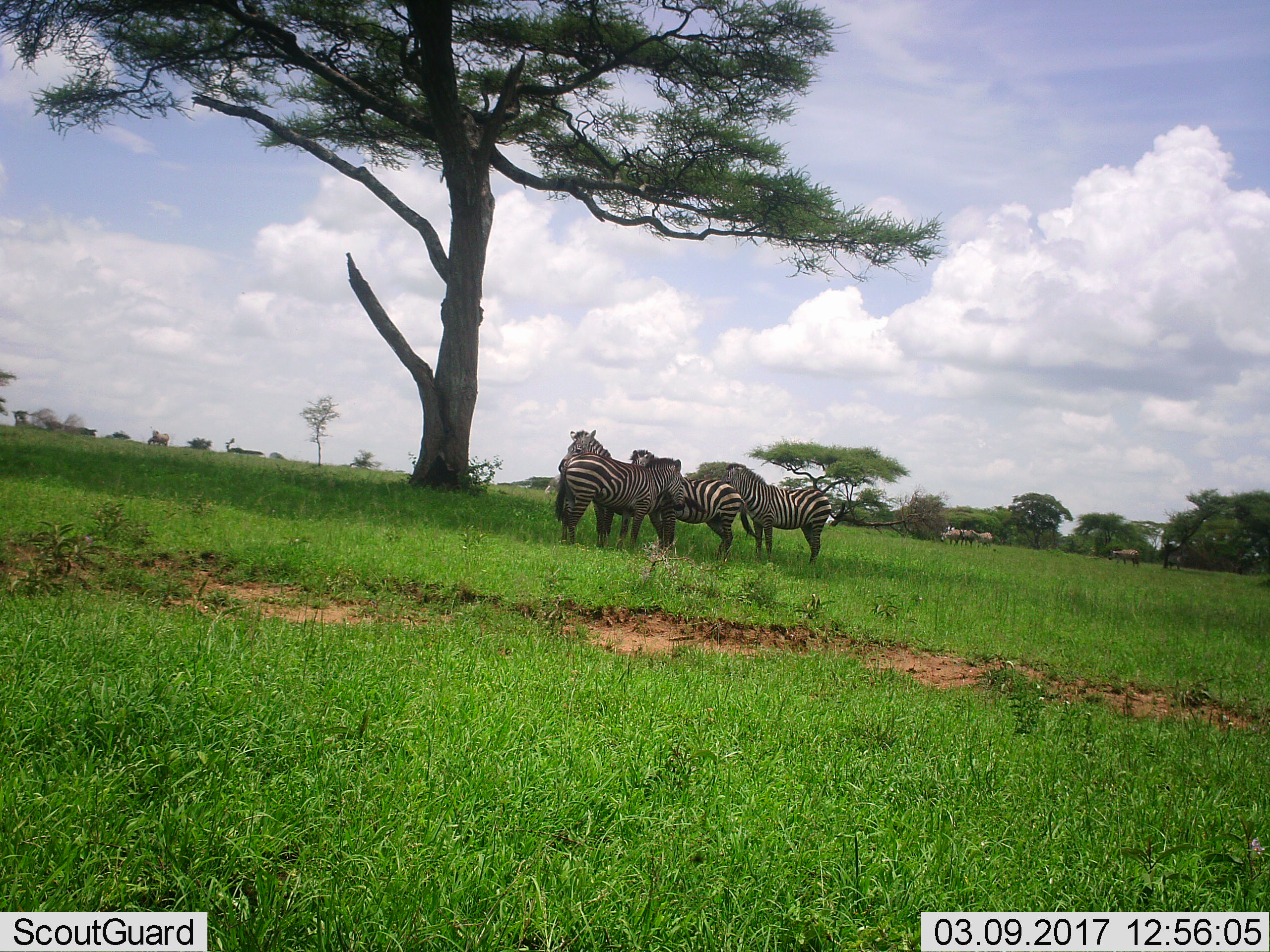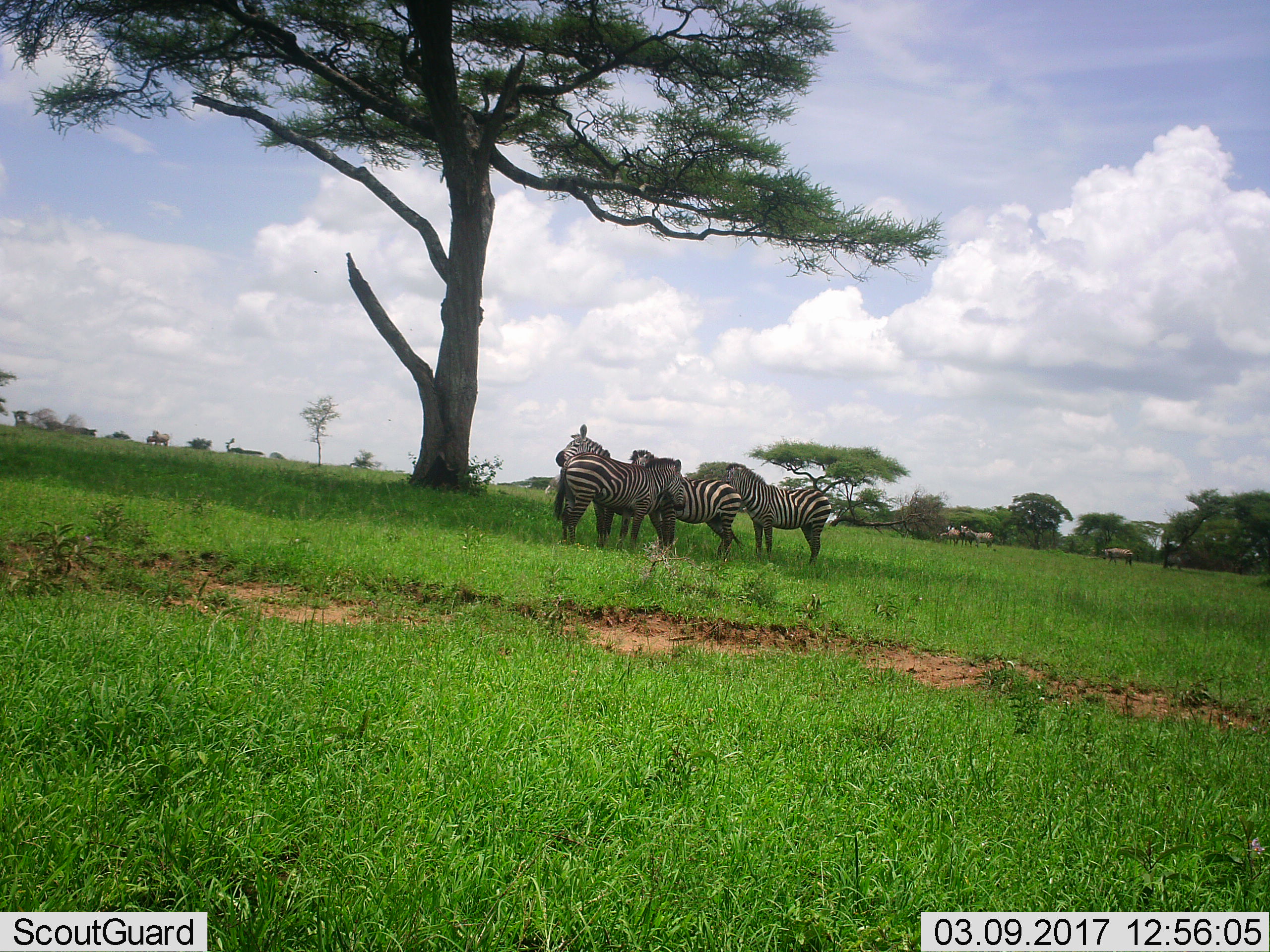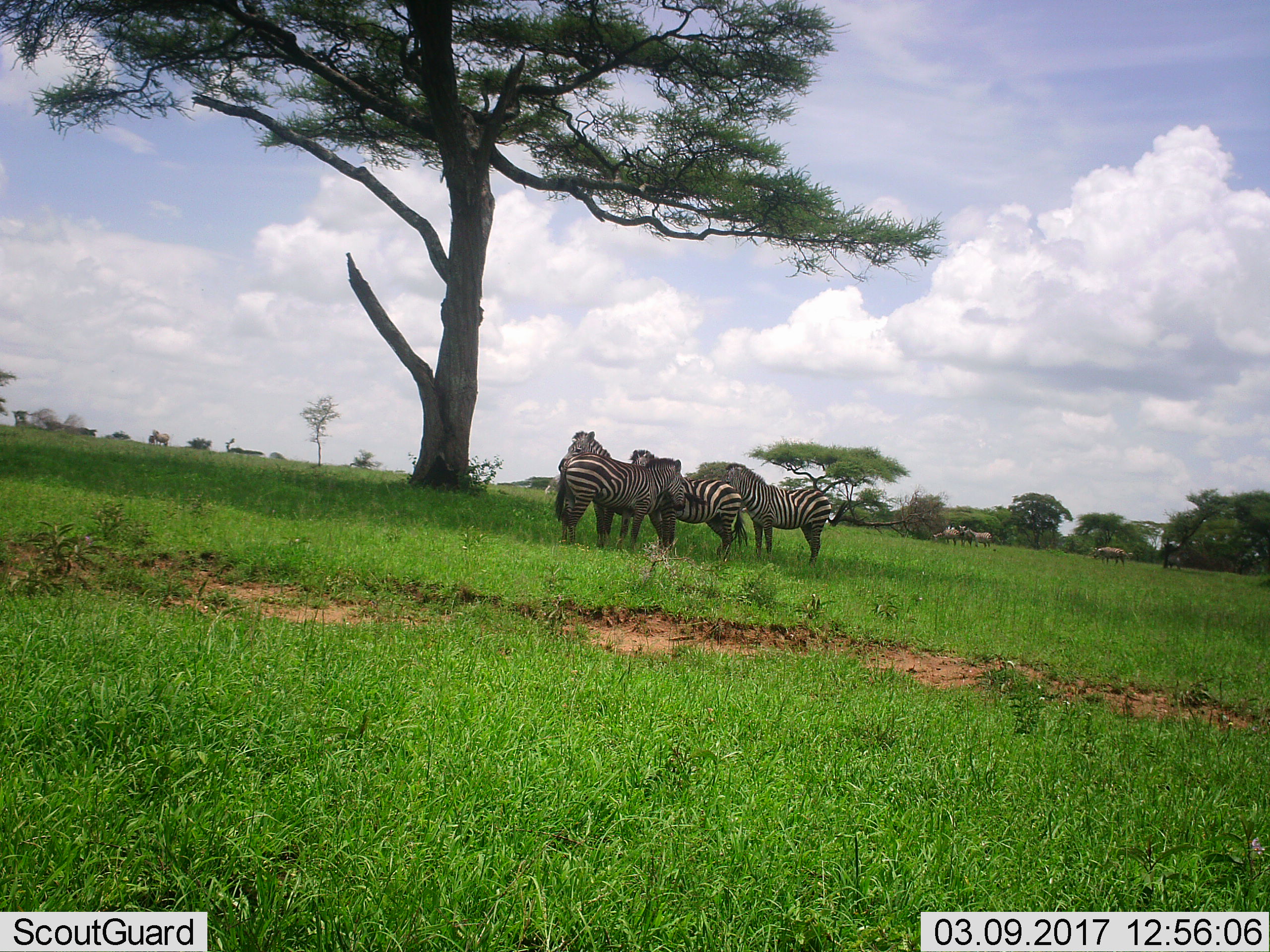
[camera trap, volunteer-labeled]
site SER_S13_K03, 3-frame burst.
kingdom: Animalia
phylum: Chordata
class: Mammalia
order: Perissodactyla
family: Equidae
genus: Equus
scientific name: Equus quagga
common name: plains zebra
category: zebraplains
Zebraplains (plains zebra) (Equus quagga), count 10. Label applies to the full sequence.